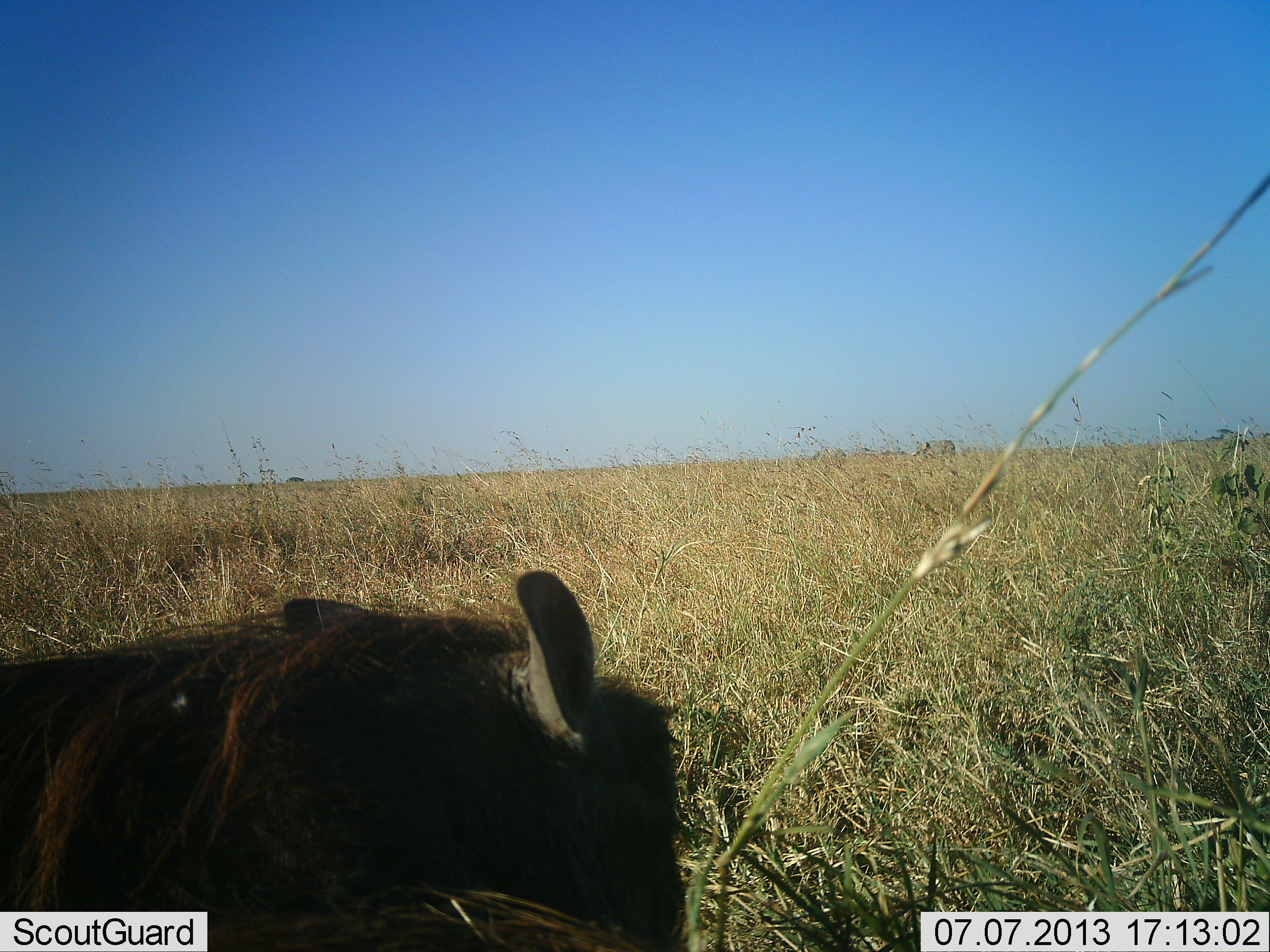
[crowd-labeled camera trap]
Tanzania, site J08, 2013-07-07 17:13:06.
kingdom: Animalia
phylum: Chordata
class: Mammalia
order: Artiodactyla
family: Suidae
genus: Phacochoerus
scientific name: Phacochoerus africanus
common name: warthog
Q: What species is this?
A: Warthog (Phacochoerus africanus).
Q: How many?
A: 1.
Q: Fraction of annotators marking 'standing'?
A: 70%.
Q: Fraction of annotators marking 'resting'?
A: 20%.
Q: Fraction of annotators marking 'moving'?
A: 10%.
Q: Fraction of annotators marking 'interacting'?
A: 0%.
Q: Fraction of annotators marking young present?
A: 0%.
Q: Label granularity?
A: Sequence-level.